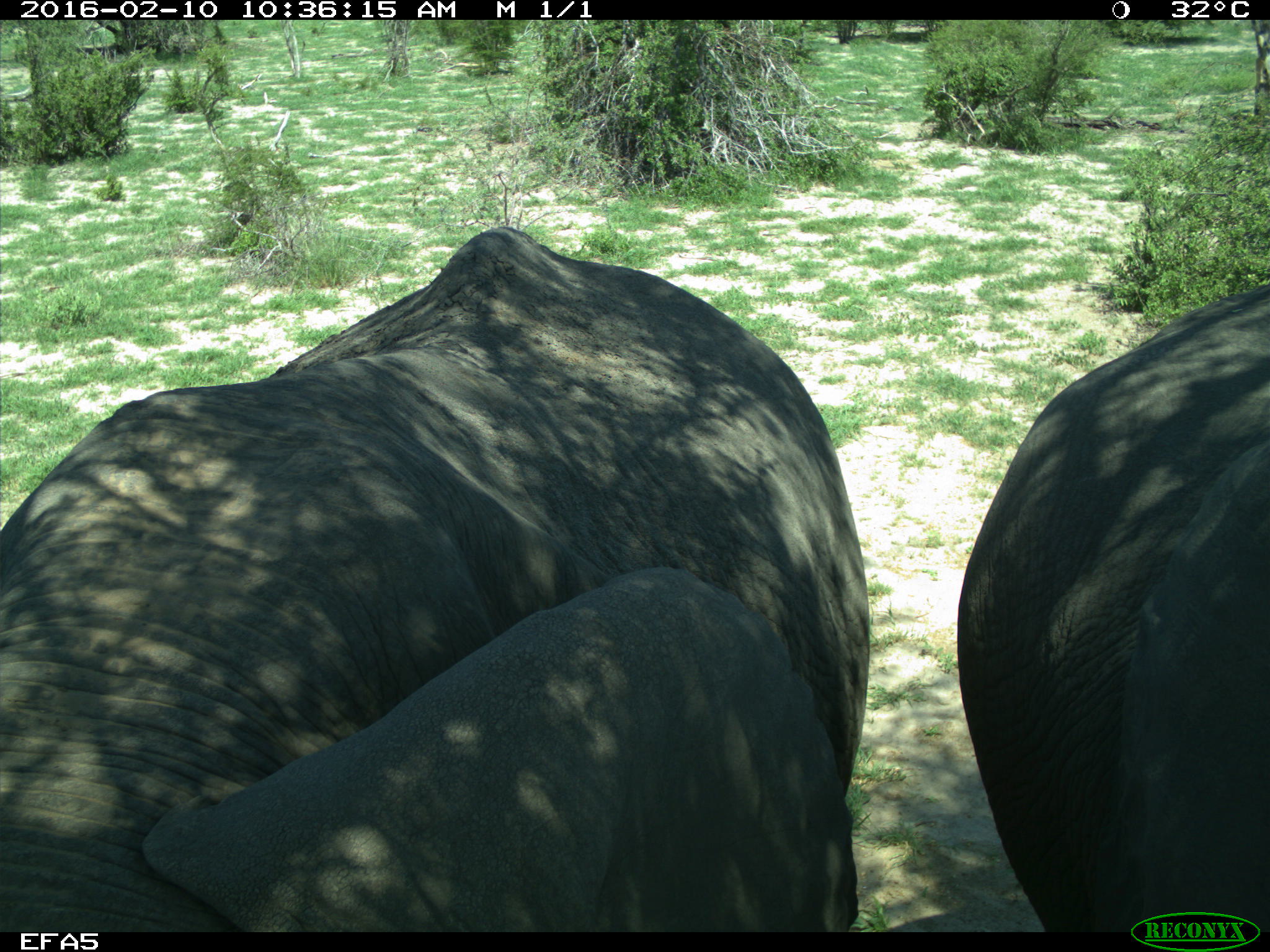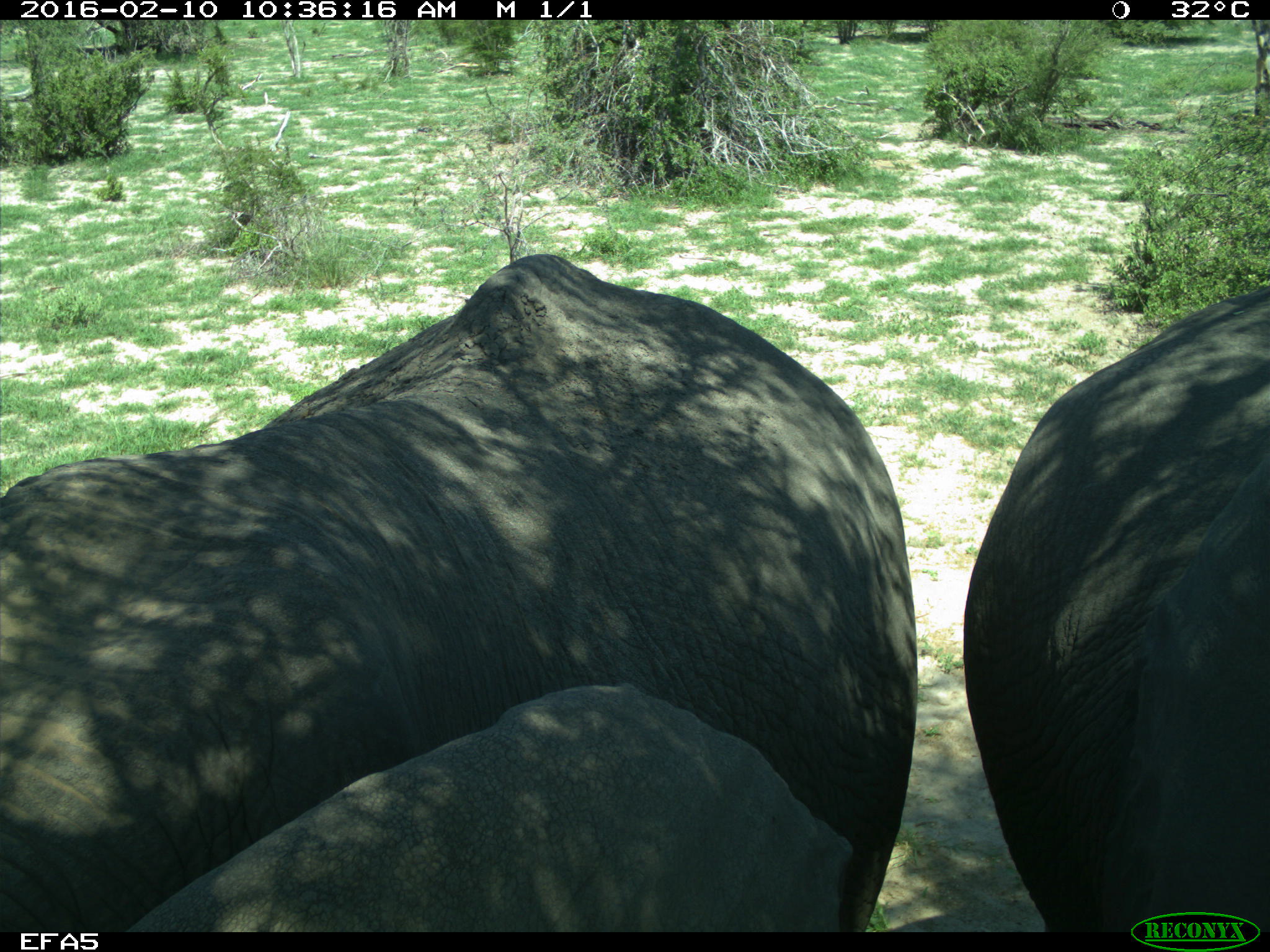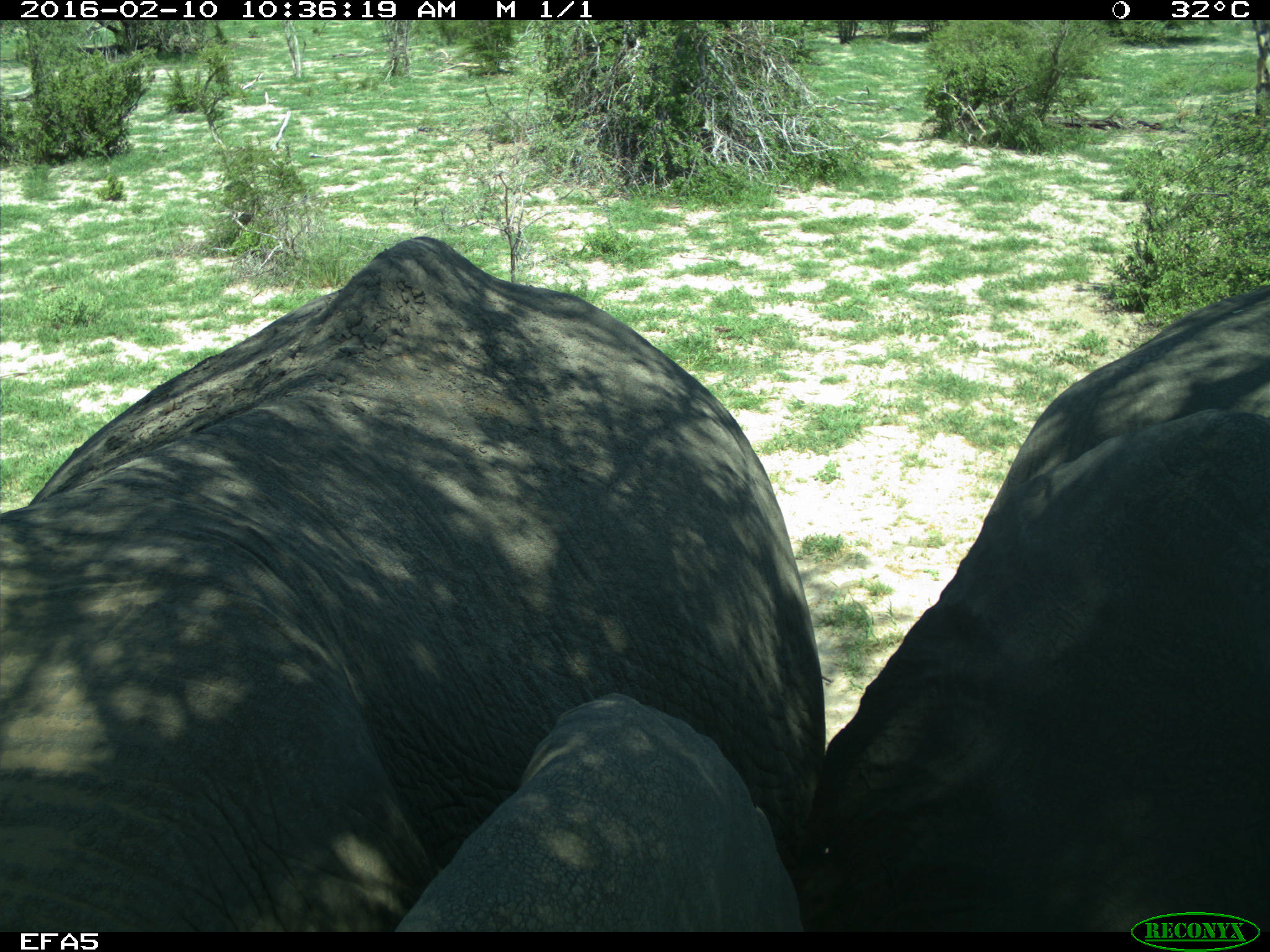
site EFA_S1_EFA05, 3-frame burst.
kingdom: Animalia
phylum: Chordata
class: Mammalia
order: Proboscidea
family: Elephantidae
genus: Loxodonta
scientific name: Loxodonta africana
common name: african bush elephant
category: elephant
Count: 2.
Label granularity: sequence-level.